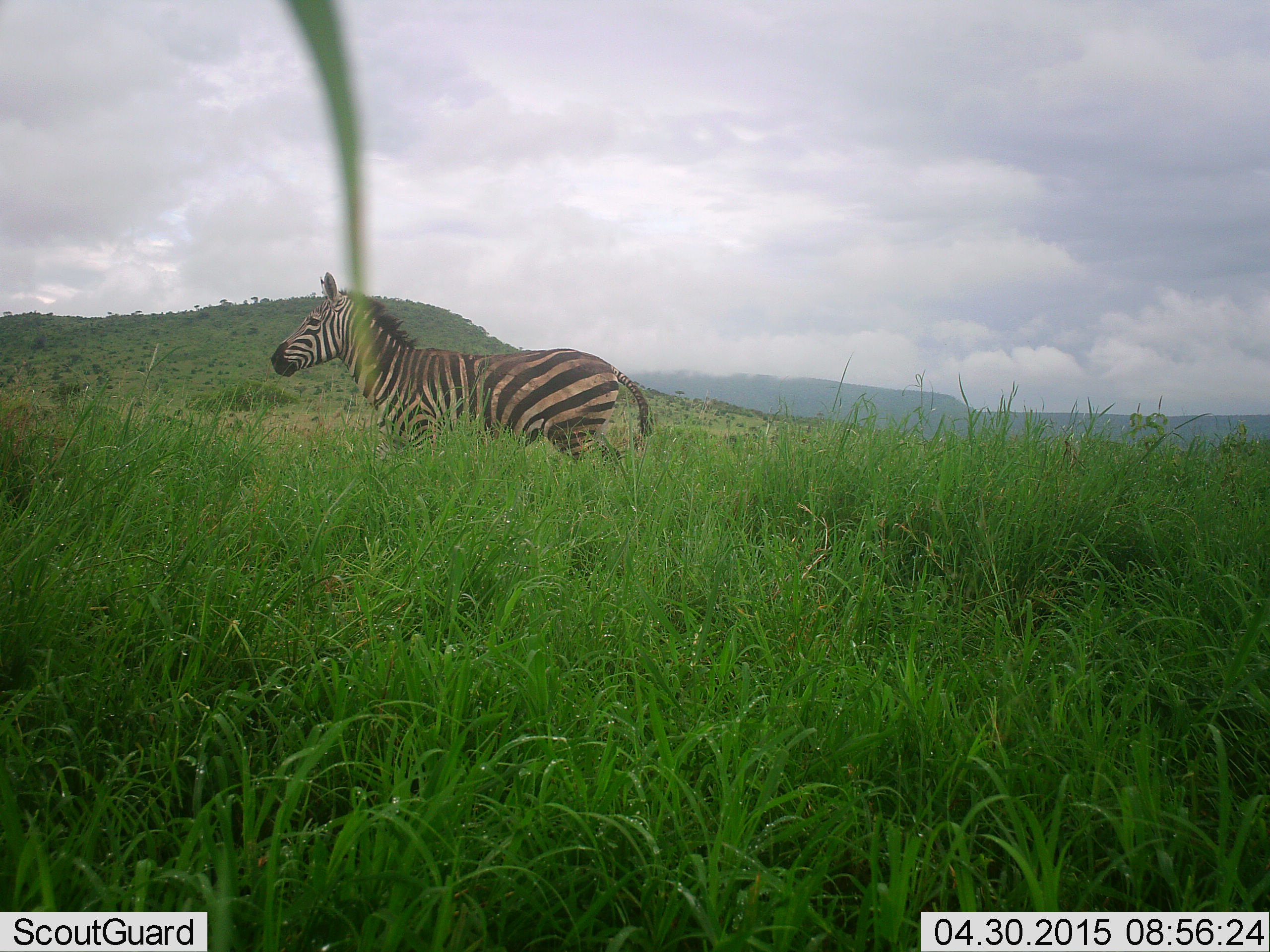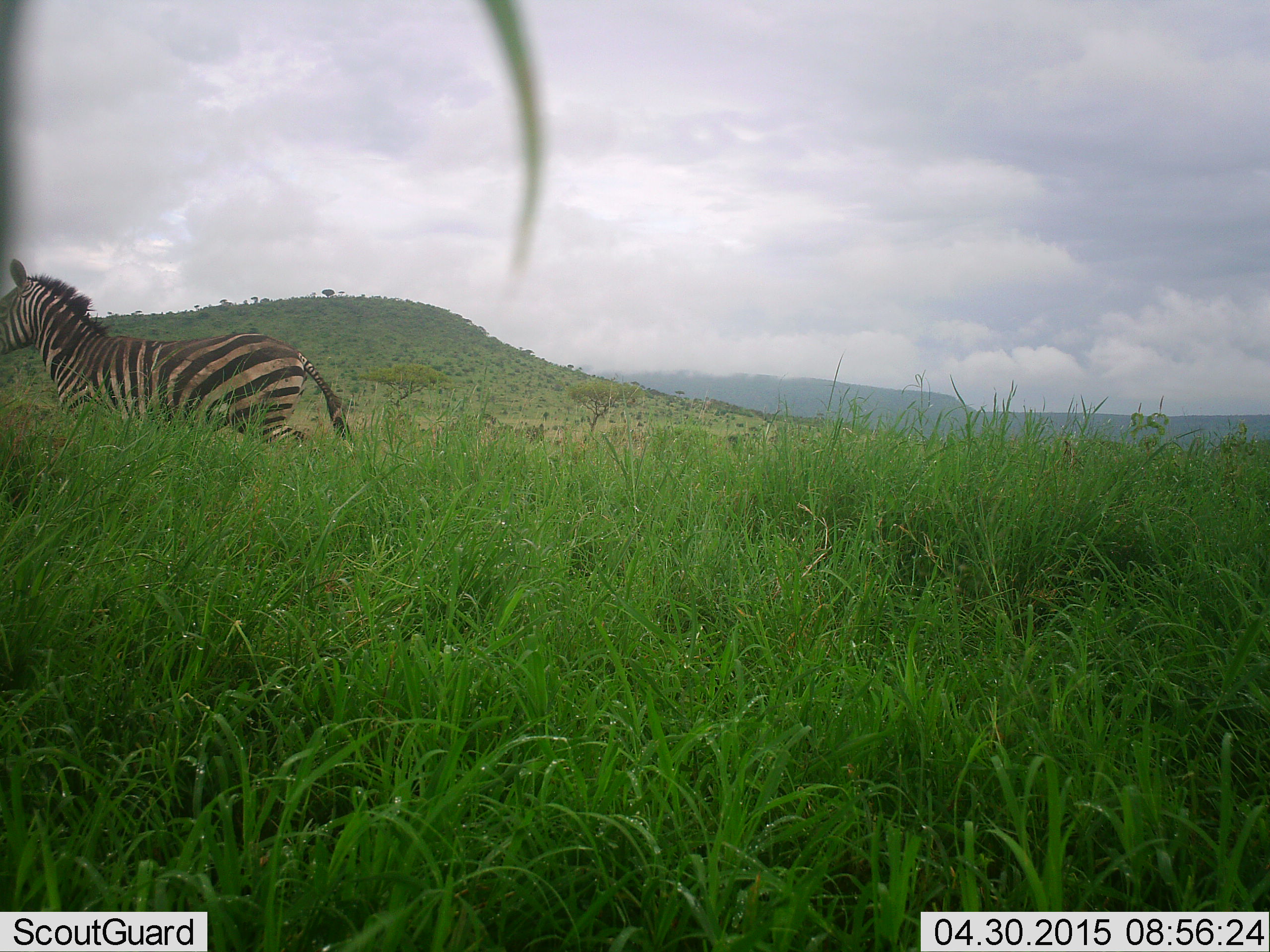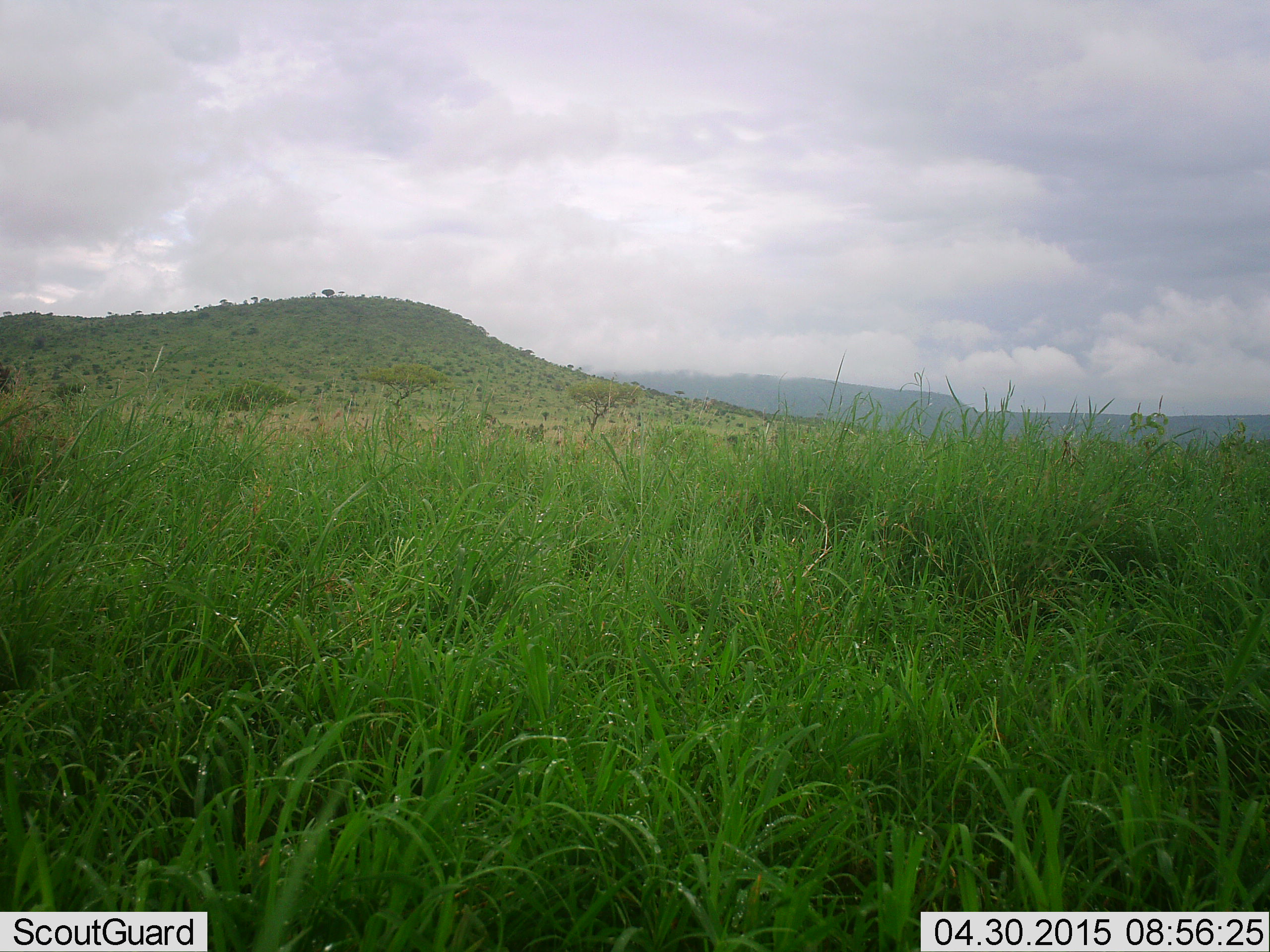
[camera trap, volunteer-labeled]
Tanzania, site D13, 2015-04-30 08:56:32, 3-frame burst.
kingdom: Animalia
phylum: Chordata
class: Mammalia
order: Perissodactyla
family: Equidae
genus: Equus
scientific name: Equus quagga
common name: plains zebra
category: zebra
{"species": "zebra (plains zebra) (Equus quagga)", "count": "1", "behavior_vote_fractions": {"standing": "10%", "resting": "0%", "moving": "90%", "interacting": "0%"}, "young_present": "0%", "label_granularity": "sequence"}